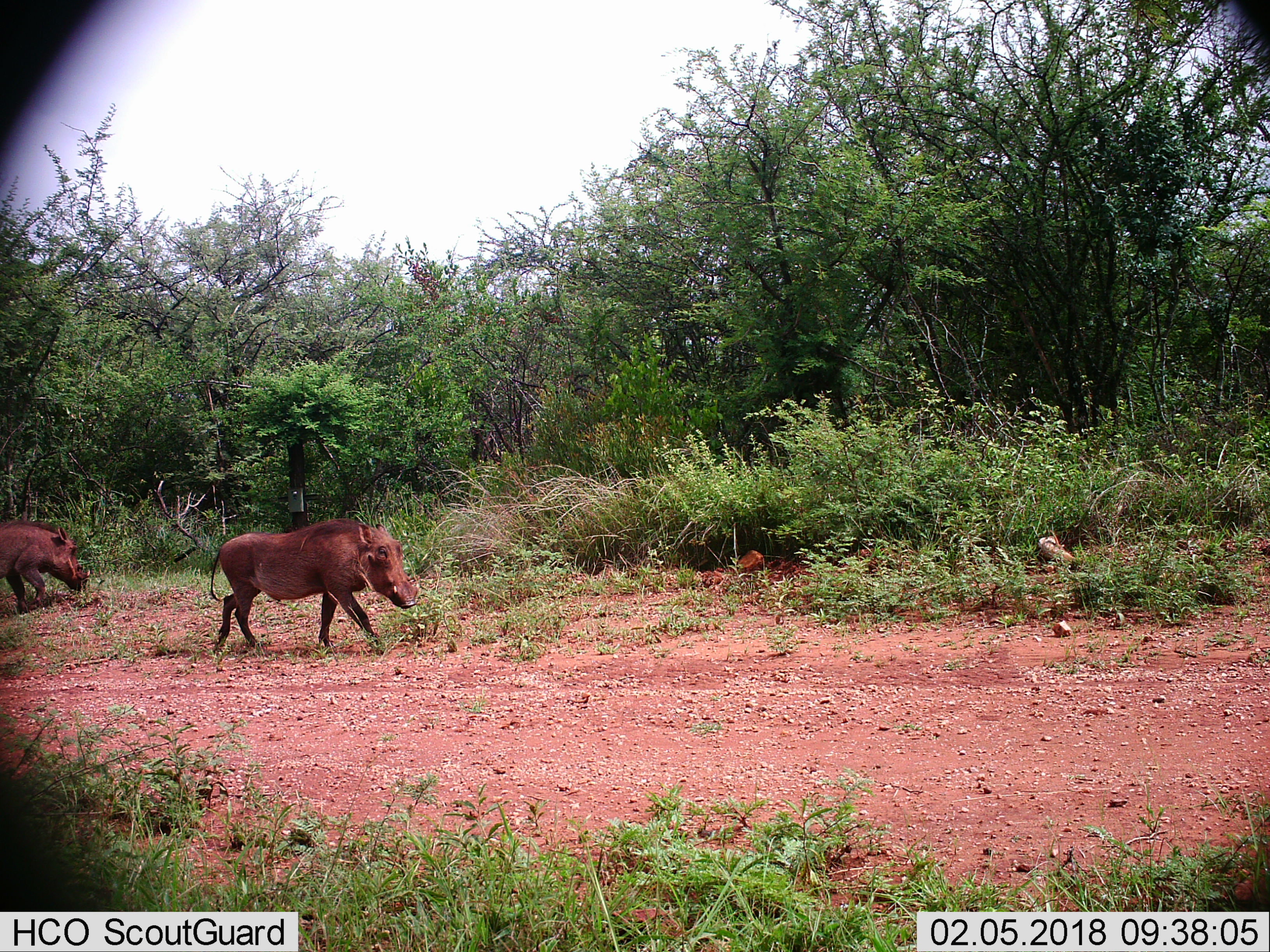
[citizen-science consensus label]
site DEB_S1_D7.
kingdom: Animalia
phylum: Chordata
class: Mammalia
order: Artiodactyla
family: Suidae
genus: Phacochoerus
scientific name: Phacochoerus africanus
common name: warthog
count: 2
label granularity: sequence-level